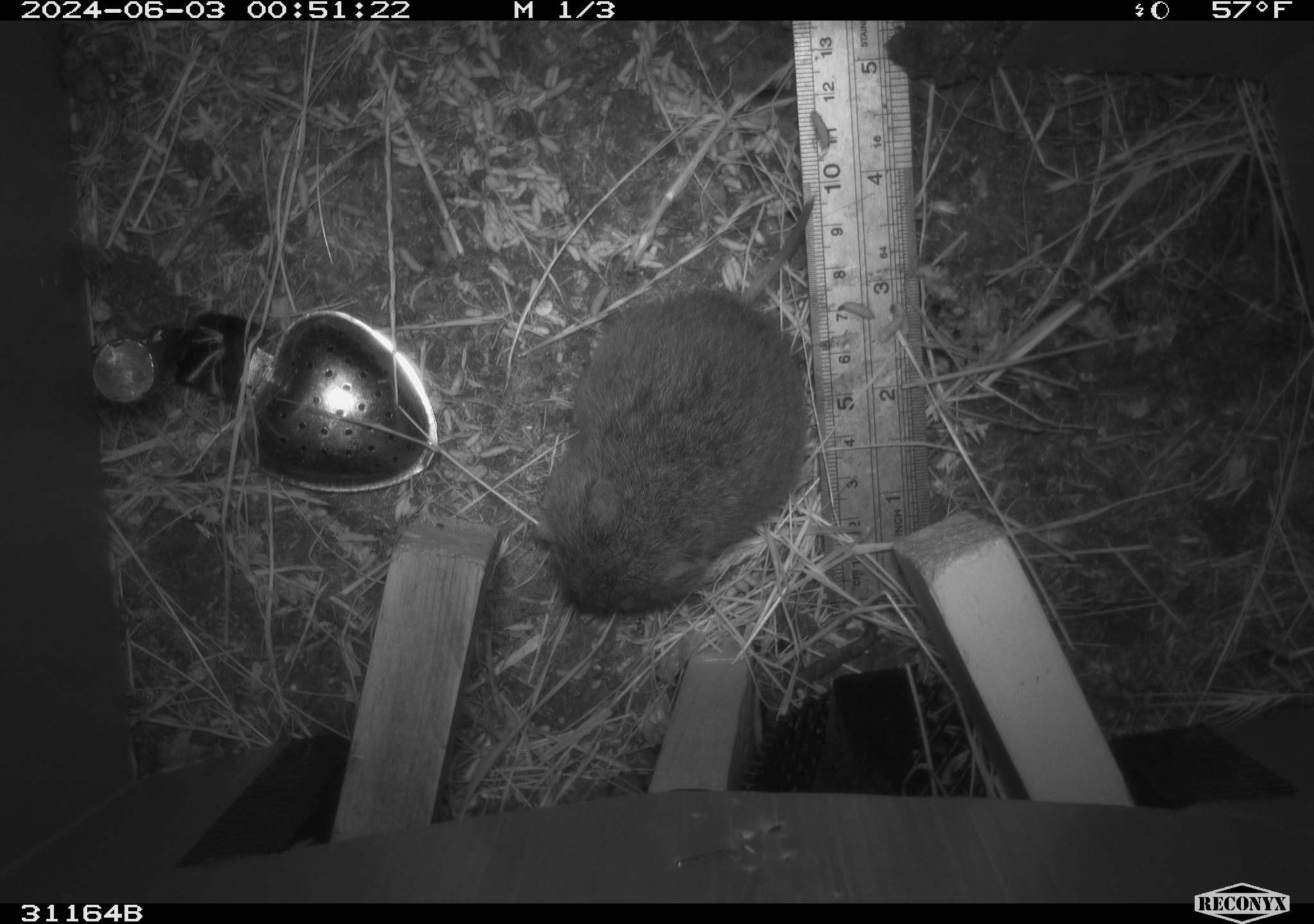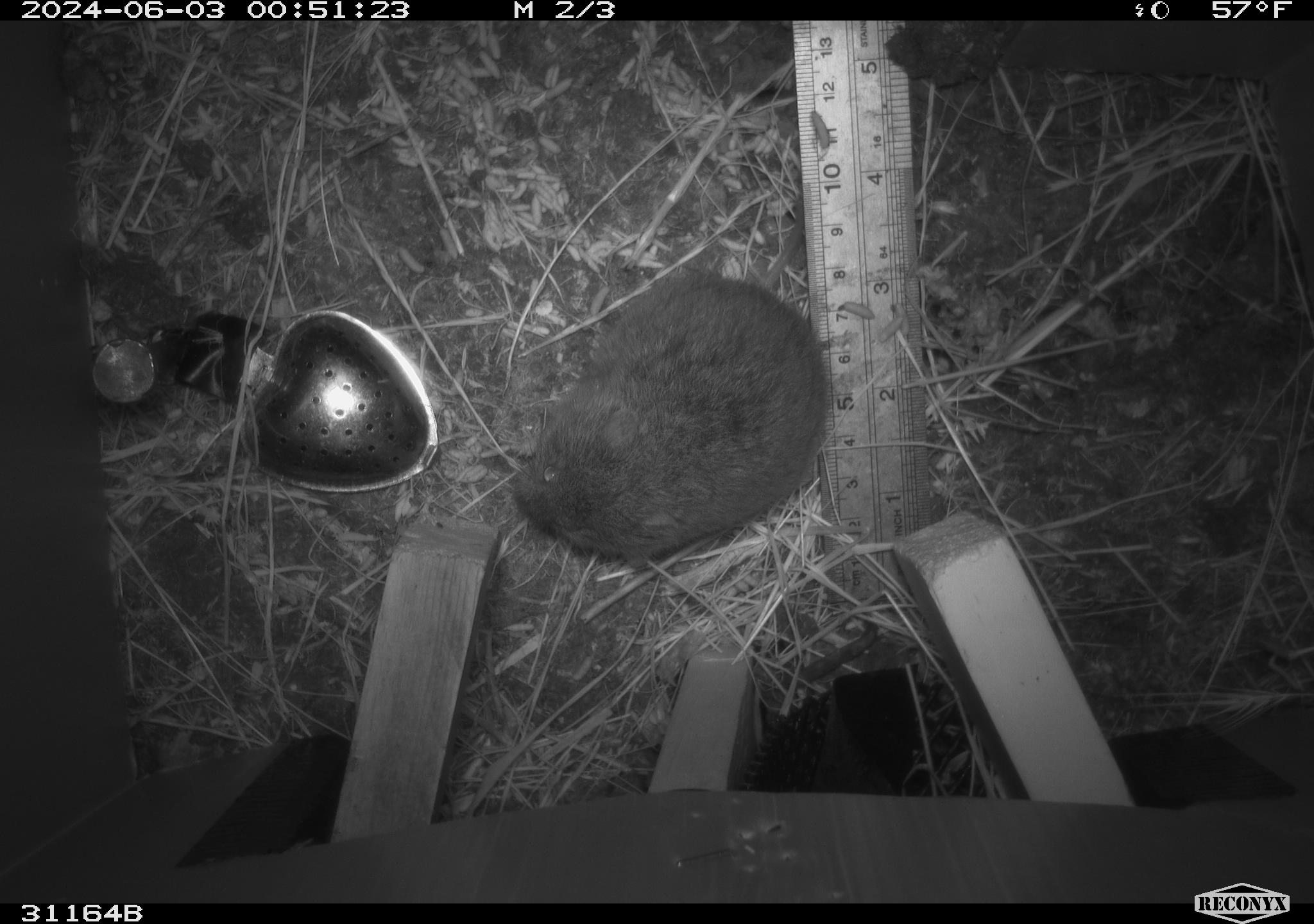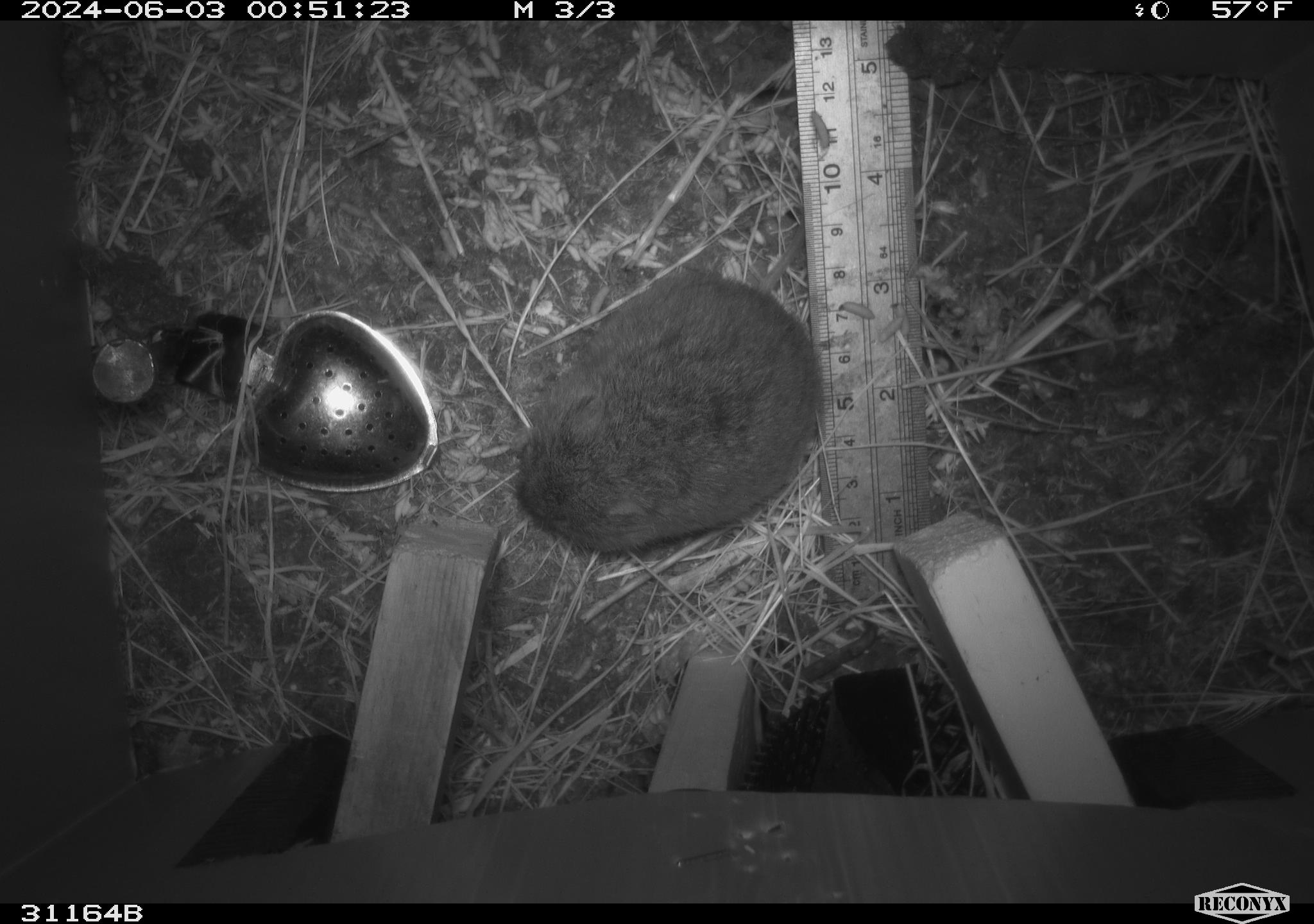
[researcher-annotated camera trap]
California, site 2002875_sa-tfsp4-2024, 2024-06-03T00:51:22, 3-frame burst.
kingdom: Animalia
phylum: Chordata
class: Mammalia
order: Rodentia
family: Cricetidae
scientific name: Arvicolinae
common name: voles, lemmings, and muskrats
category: arvicolinae subfamily